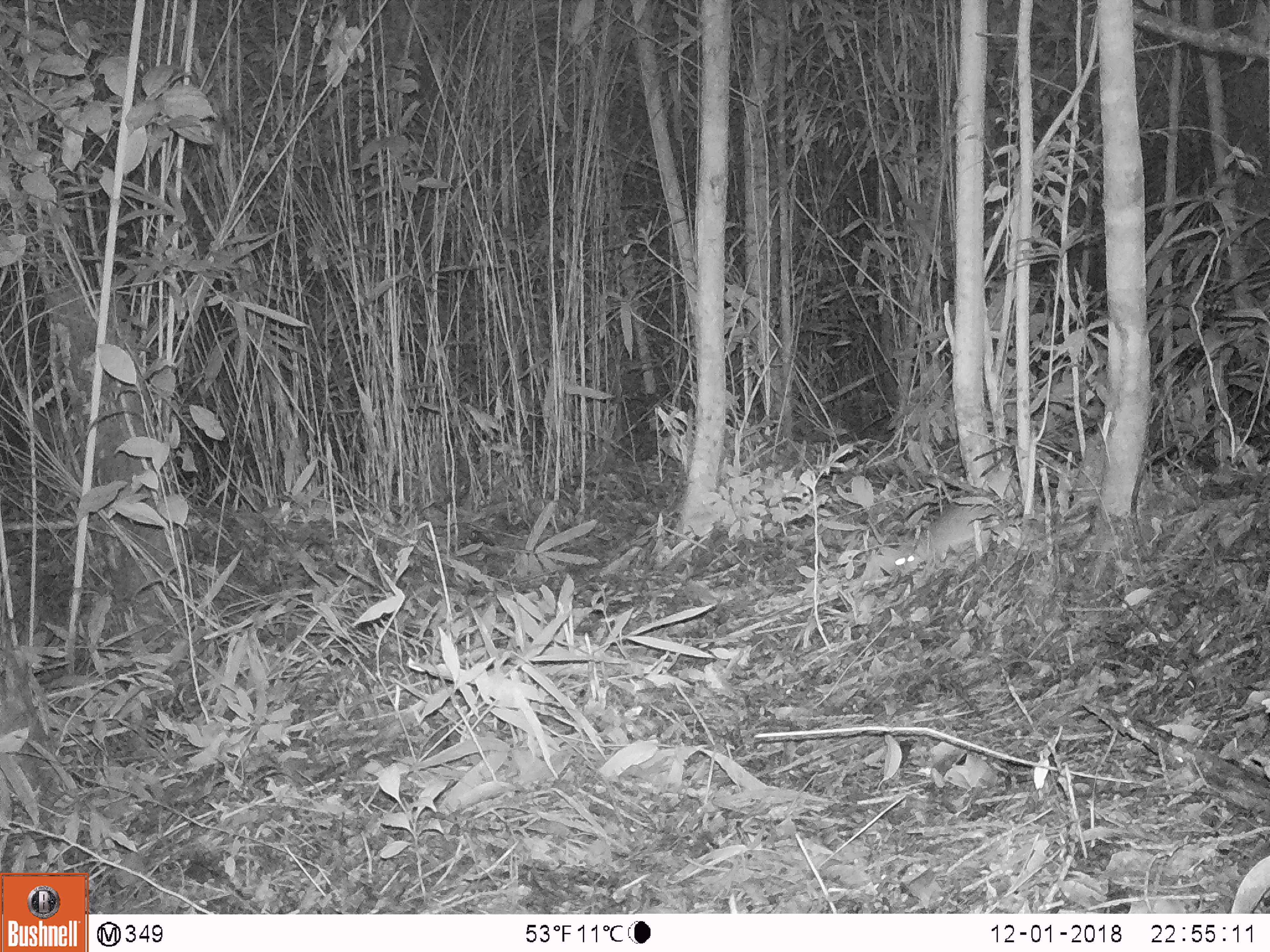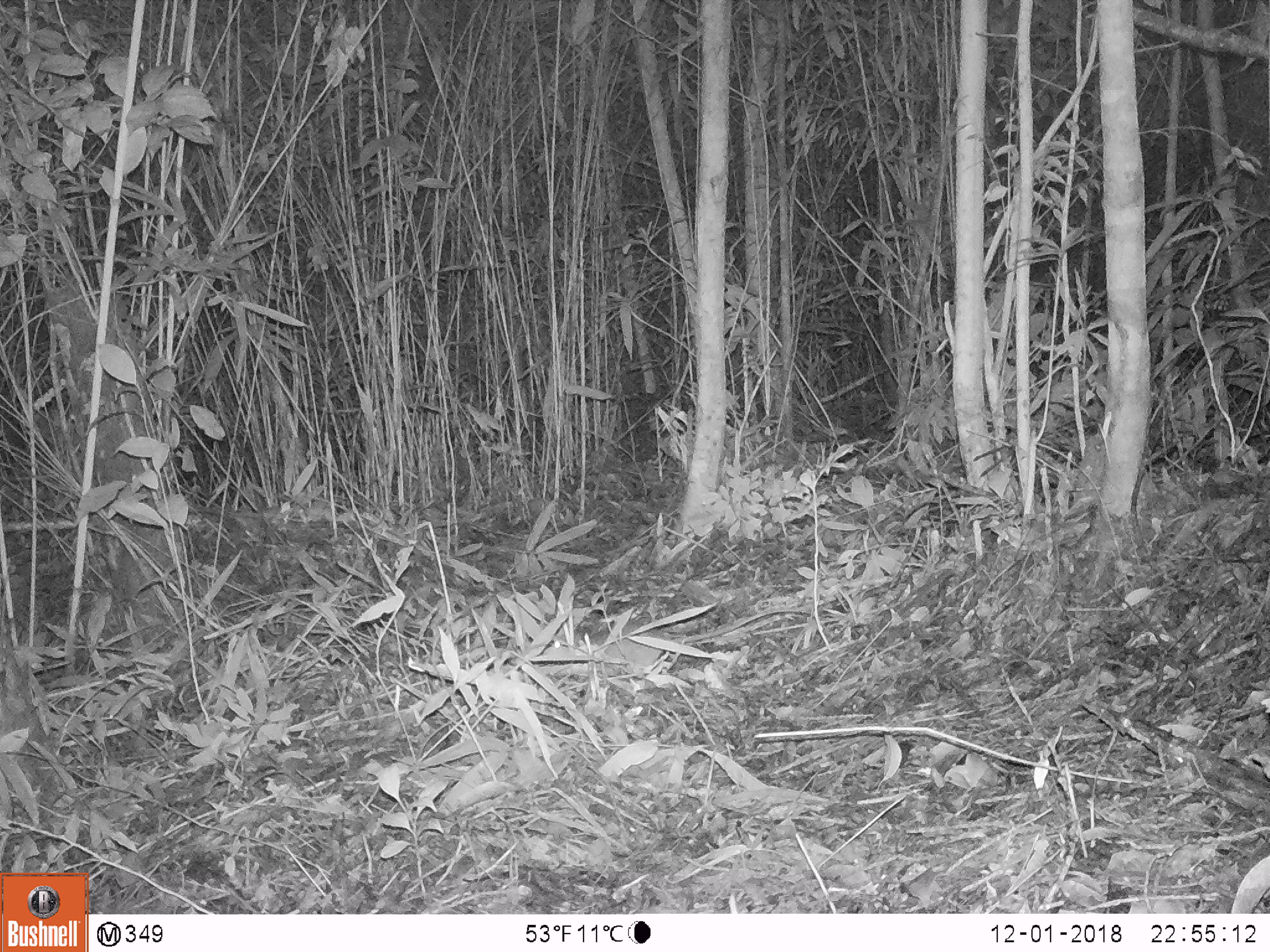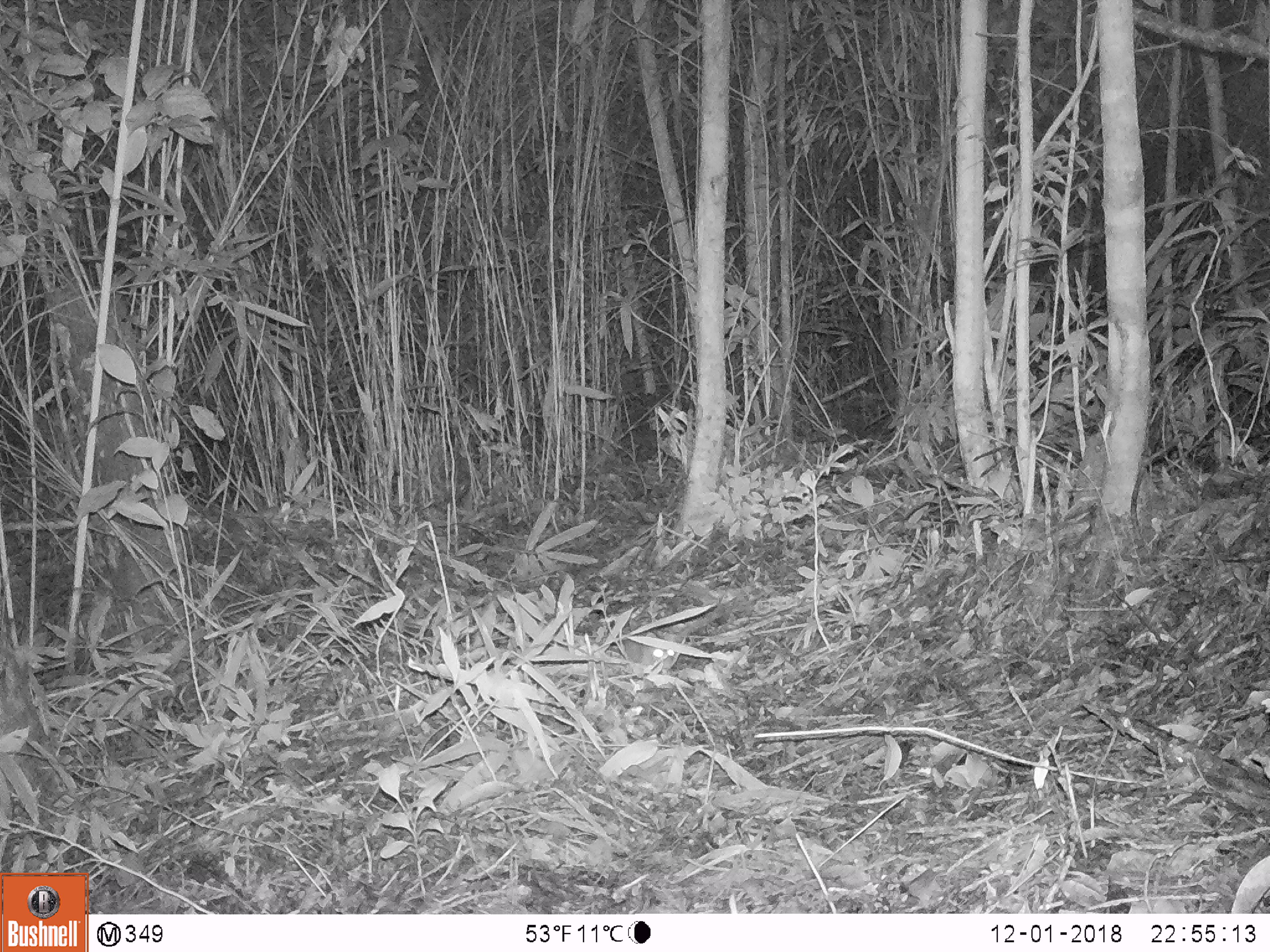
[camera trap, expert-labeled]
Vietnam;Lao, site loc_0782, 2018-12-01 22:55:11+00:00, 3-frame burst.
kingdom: Animalia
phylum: Chordata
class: Mammalia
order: Rodentia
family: Muridae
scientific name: Muridae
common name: old-world mice and rats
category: unidentified murid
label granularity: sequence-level